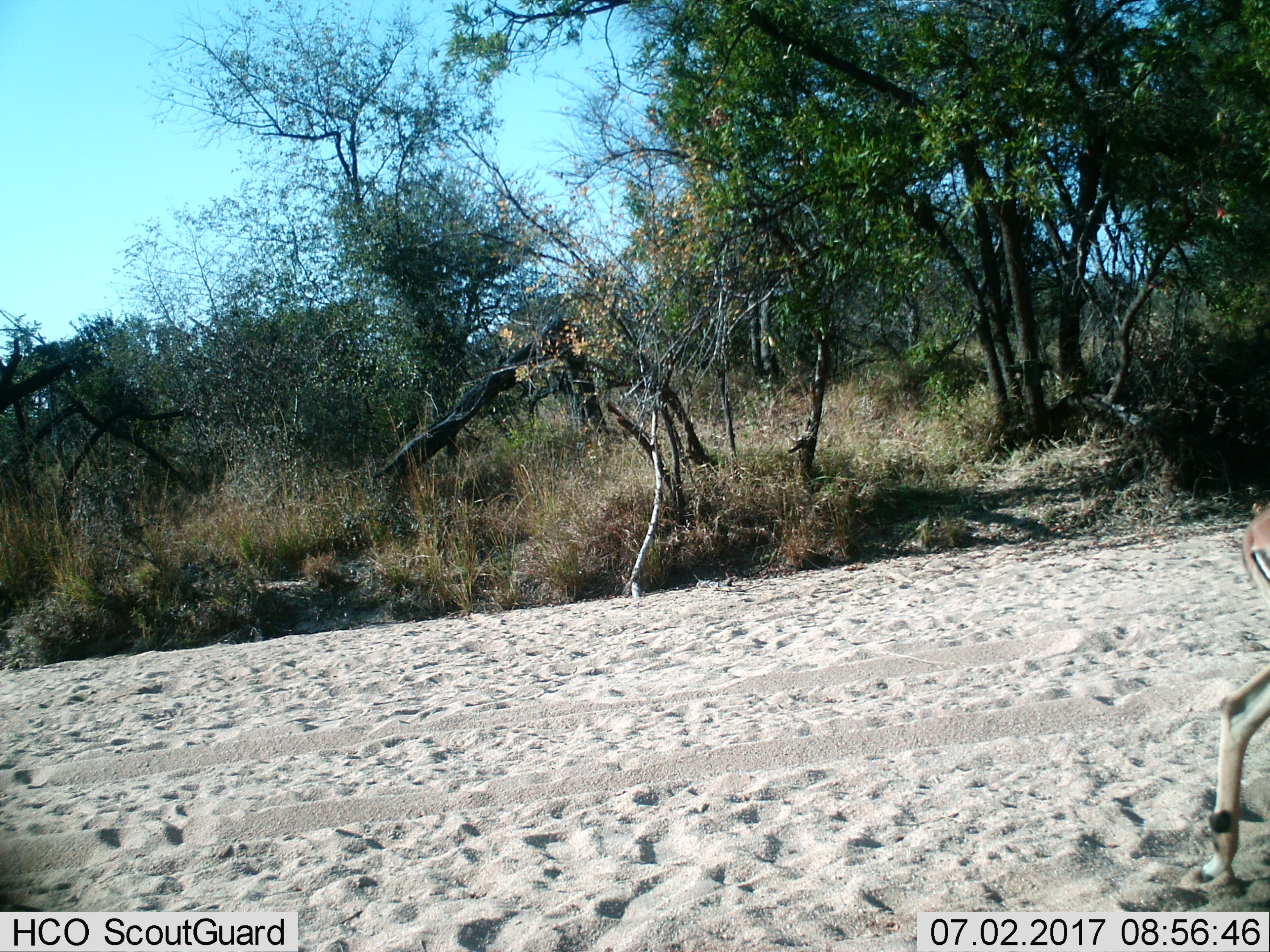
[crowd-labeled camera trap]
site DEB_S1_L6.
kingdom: Animalia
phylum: Chordata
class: Mammalia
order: Artiodactyla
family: Bovidae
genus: Aepyceros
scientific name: Aepyceros melampus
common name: impala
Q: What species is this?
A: Impala (Aepyceros melampus).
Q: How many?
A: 1.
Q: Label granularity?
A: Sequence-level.